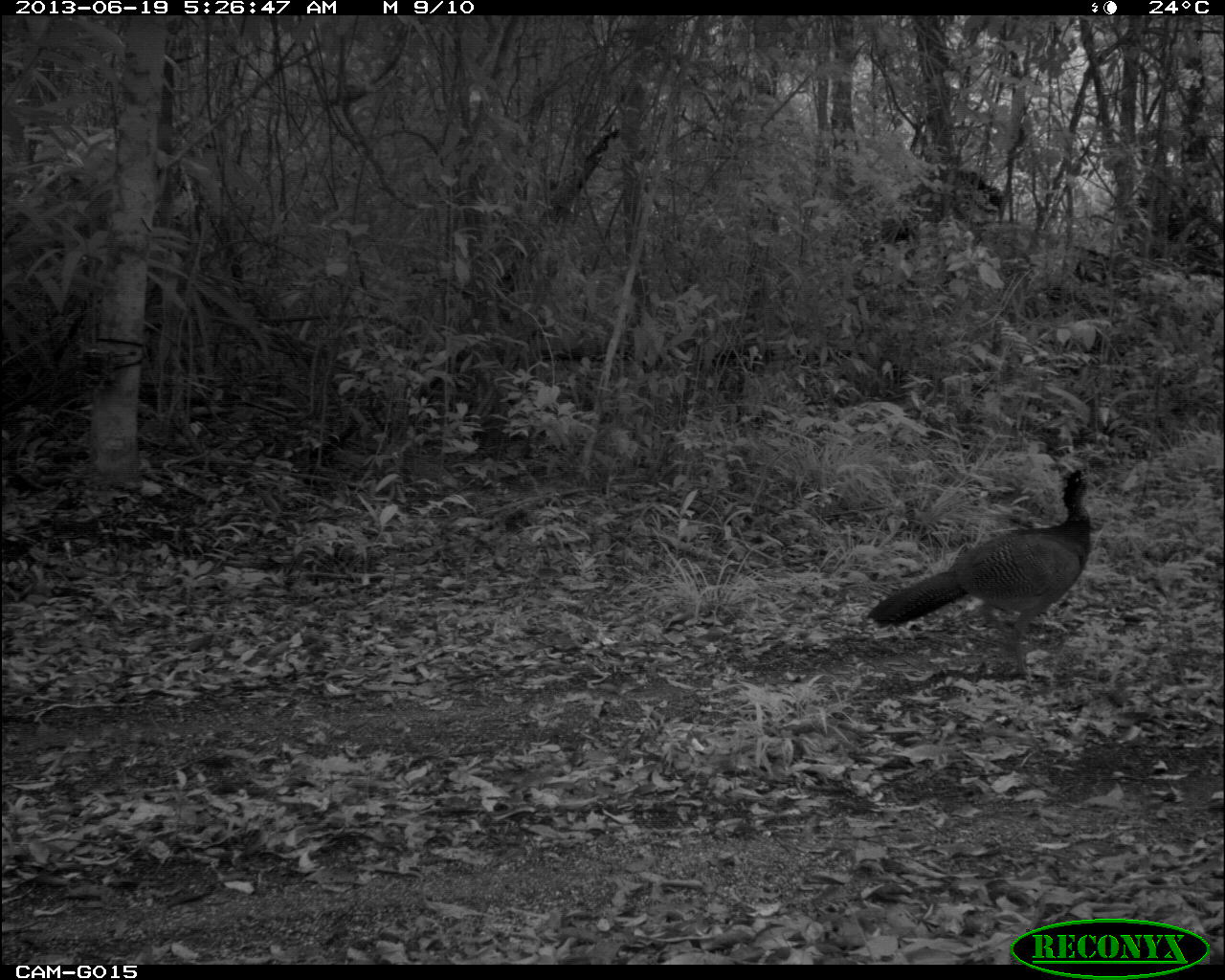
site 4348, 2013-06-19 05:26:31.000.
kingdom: Animalia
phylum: Chordata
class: Aves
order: Galliformes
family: Cracidae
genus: Crax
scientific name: Crax rubra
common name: great curassow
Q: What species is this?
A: Crax rubra (great curassow).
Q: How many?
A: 1.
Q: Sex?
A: Female.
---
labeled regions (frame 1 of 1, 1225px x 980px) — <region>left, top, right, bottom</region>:
crax rubra: <region>862, 466, 1110, 680</region>